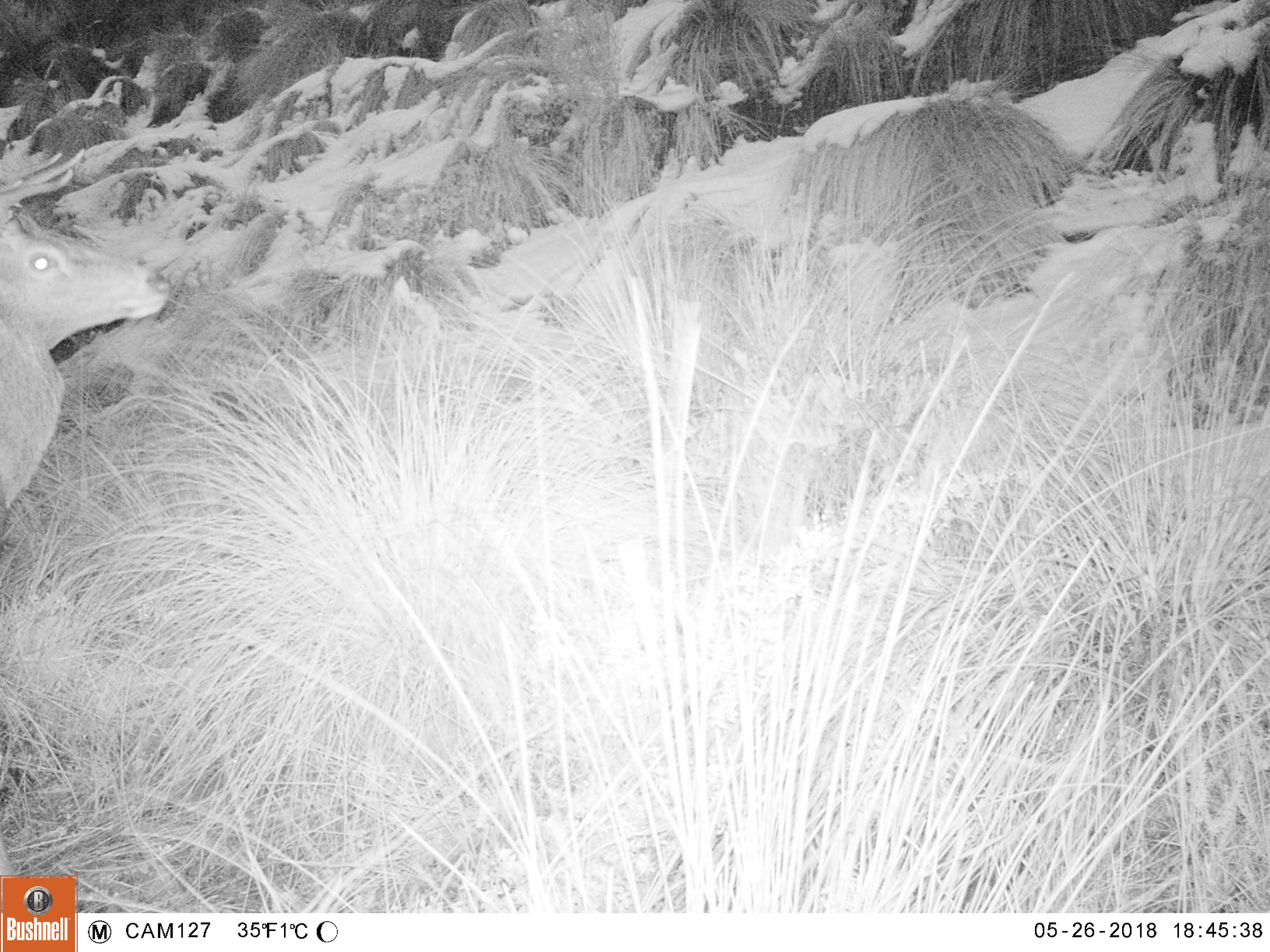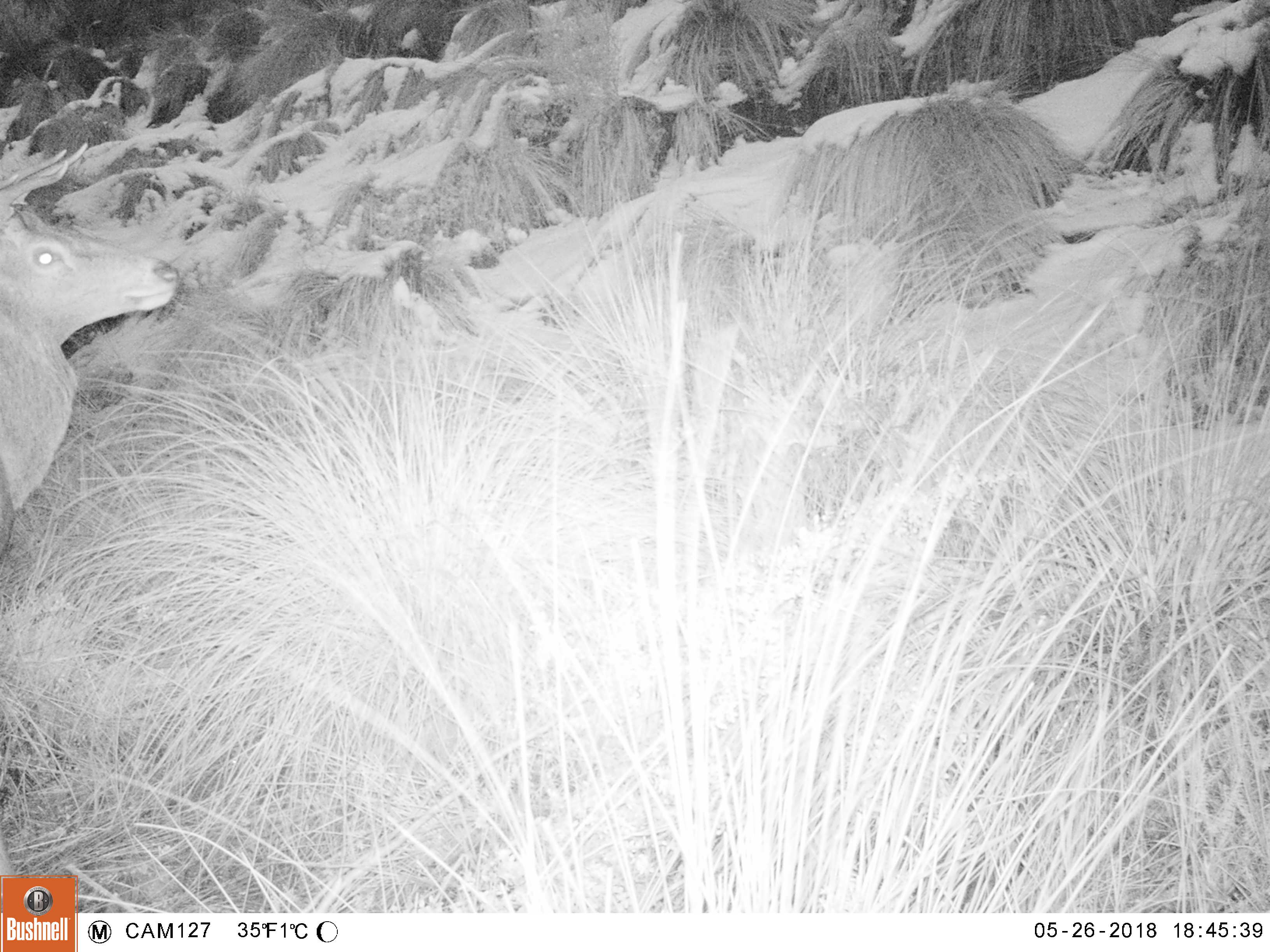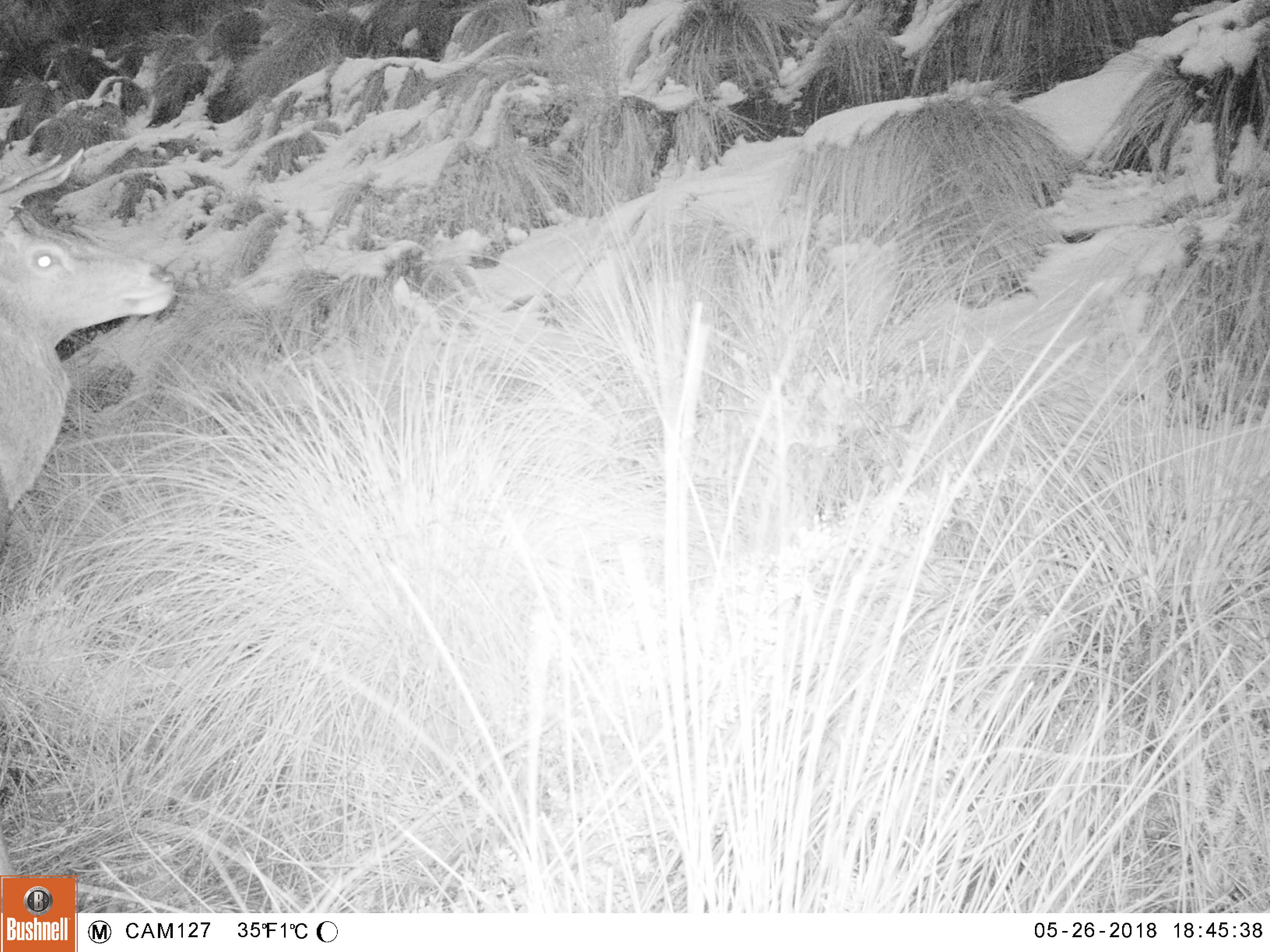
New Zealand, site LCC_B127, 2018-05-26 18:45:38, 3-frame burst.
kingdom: Animalia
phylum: Chordata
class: Mammalia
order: Artiodactyla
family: Cervidae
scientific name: Cervidae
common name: deer